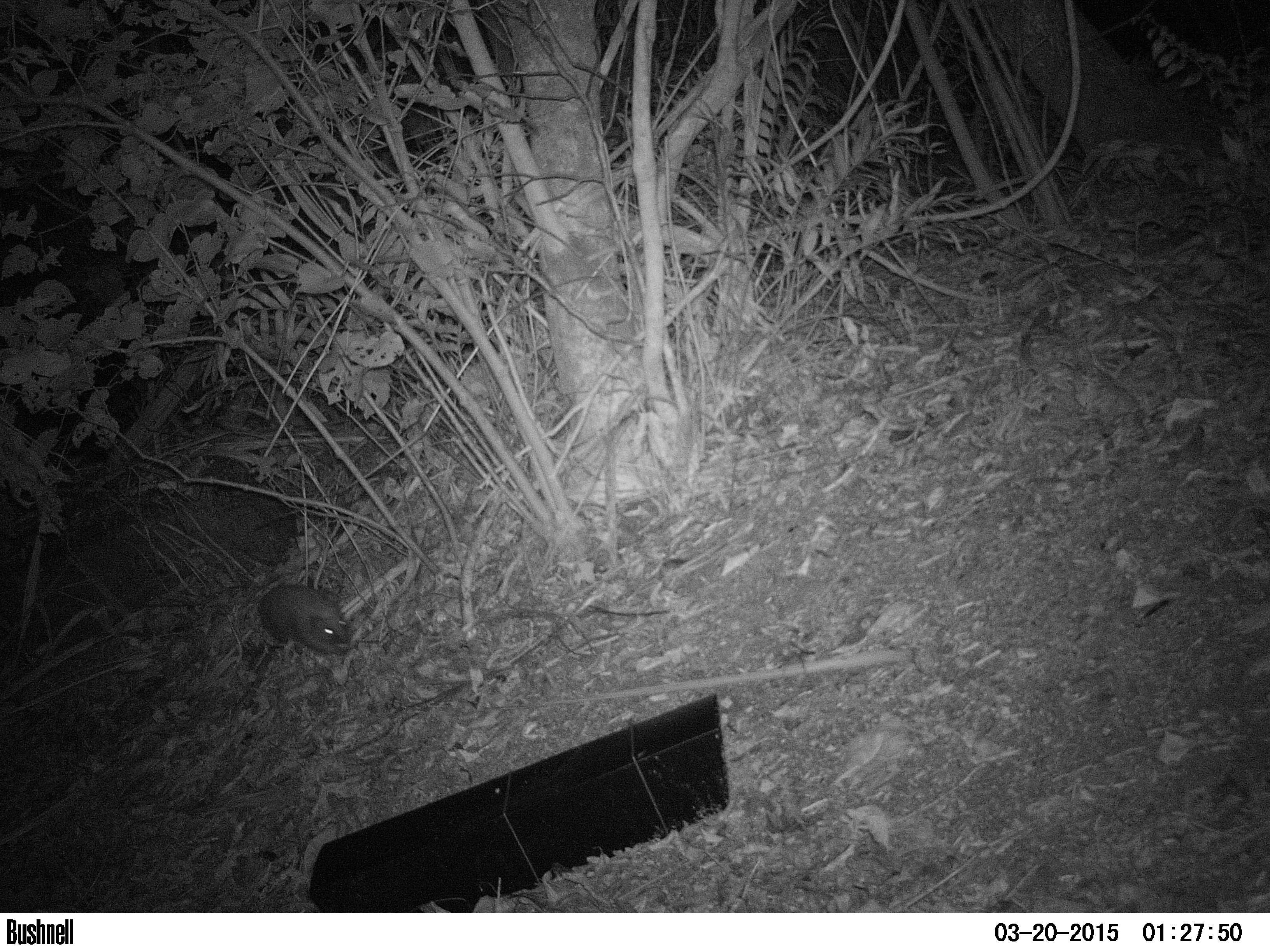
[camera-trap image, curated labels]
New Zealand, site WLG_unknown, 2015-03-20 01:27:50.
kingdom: Animalia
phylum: Chordata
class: Mammalia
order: Eulipotyphla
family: Erinaceidae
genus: Erinaceus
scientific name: Erinaceus europaeus europaeus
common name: european hedgehog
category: hedgehog